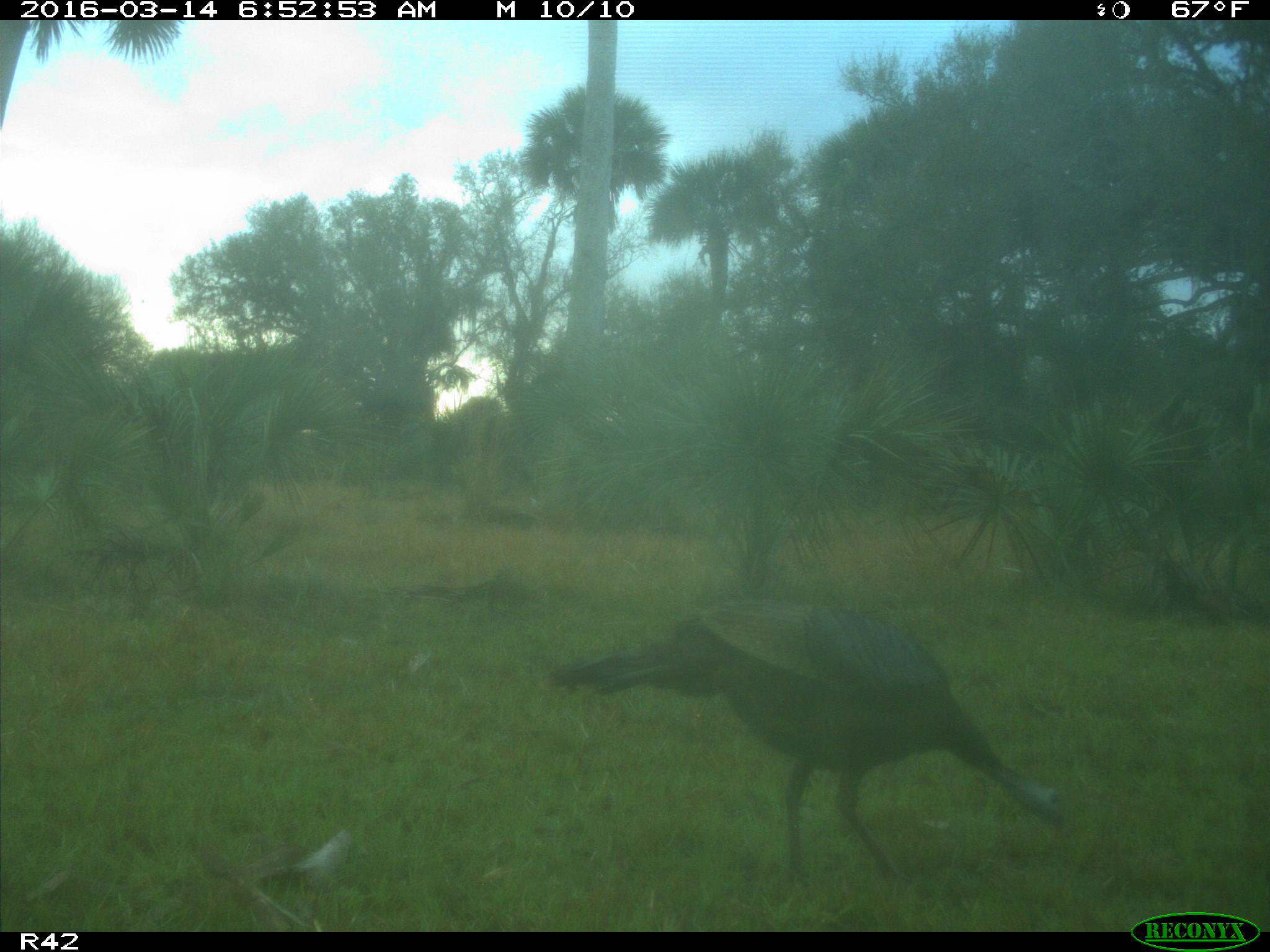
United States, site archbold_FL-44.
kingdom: Animalia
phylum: Chordata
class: Aves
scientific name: Aves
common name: birds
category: unidentified bird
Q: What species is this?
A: Unidentified bird (birds) (Aves).